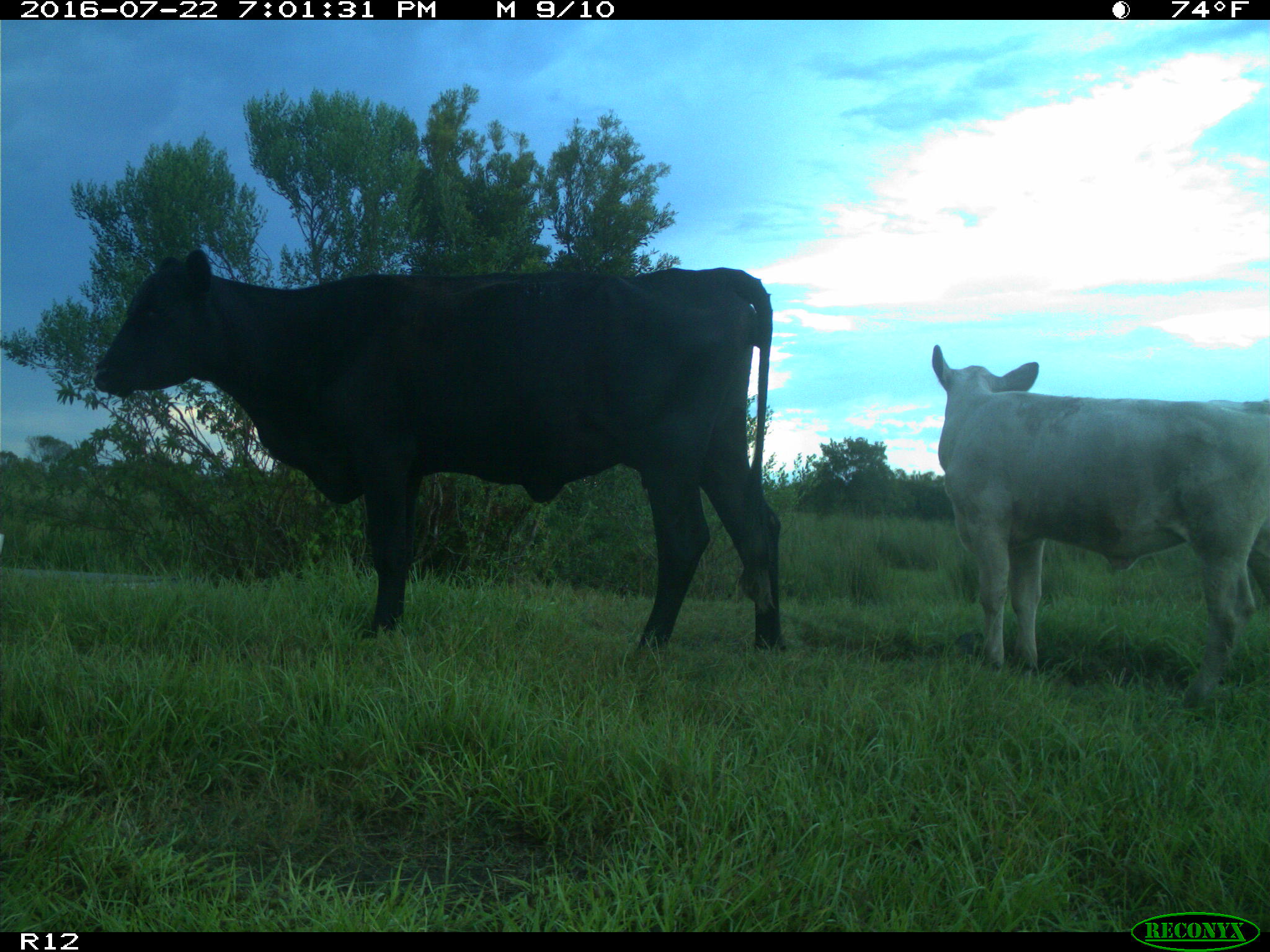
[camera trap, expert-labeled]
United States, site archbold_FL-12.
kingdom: Animalia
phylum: Chordata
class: Mammalia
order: Artiodactyla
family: Bovidae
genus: Bos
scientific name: Bos taurus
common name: domestic cow